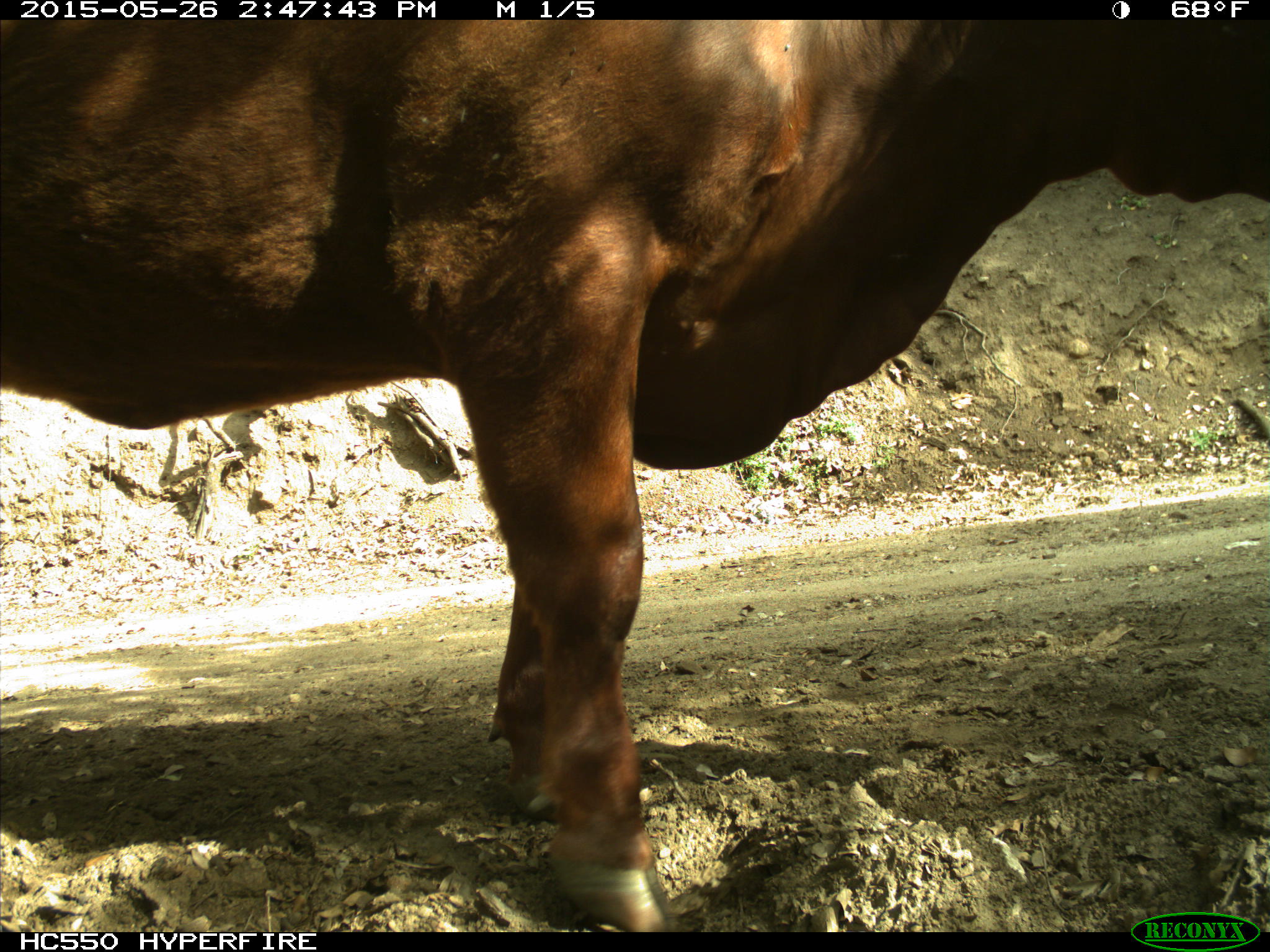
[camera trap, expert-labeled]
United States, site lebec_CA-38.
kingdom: Animalia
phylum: Chordata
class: Mammalia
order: Artiodactyla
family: Bovidae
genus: Bos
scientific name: Bos taurus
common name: domestic cow